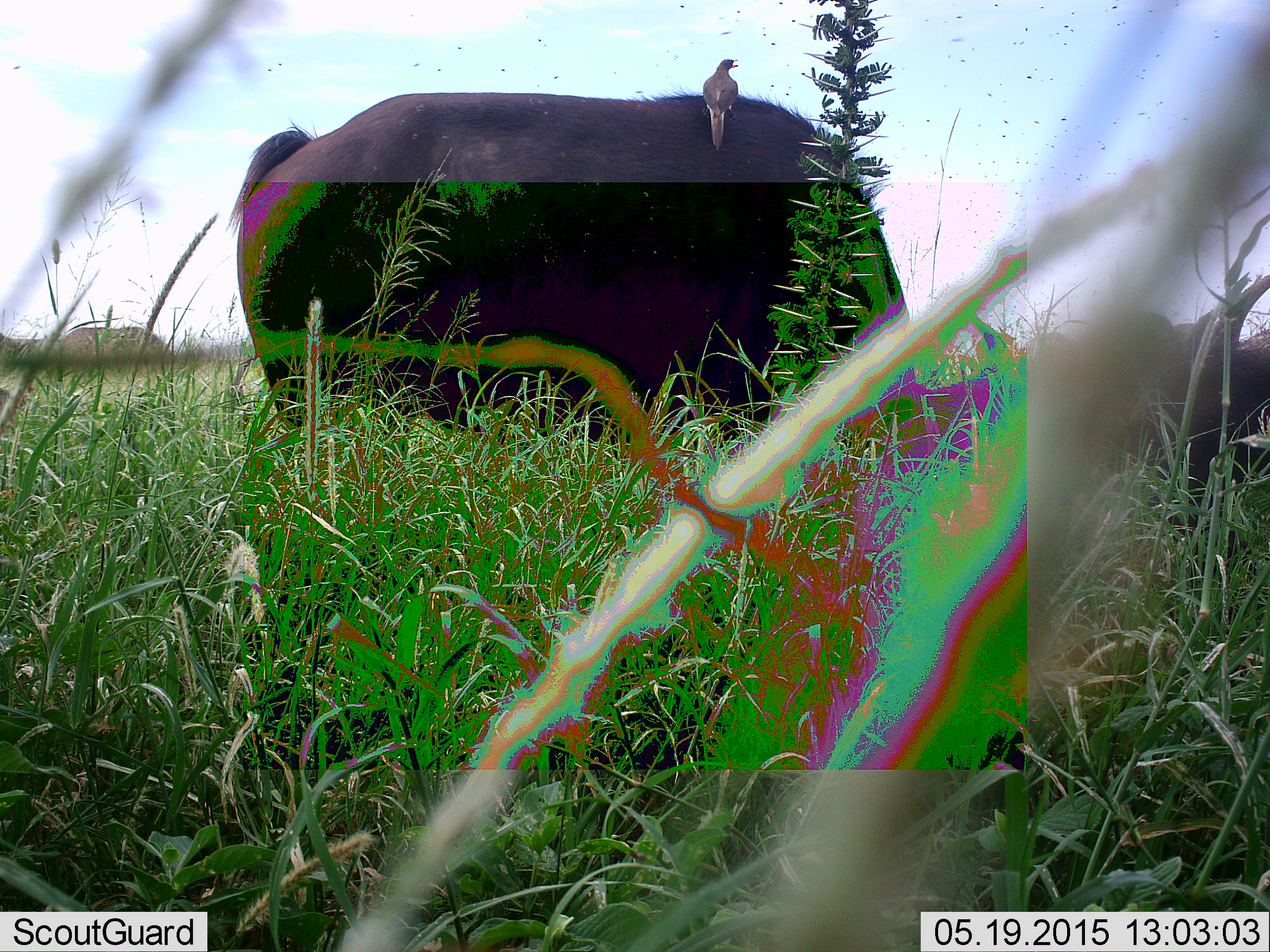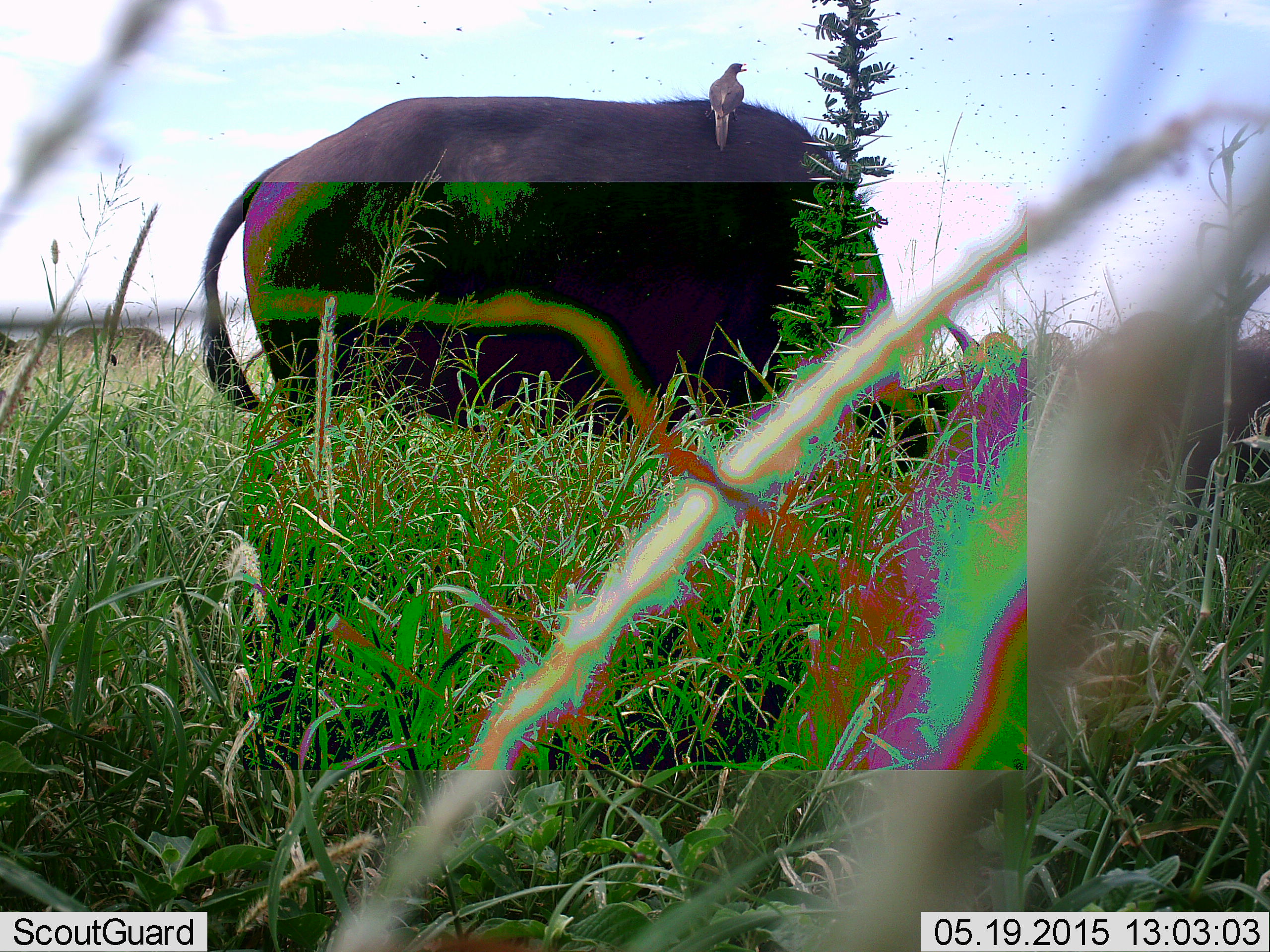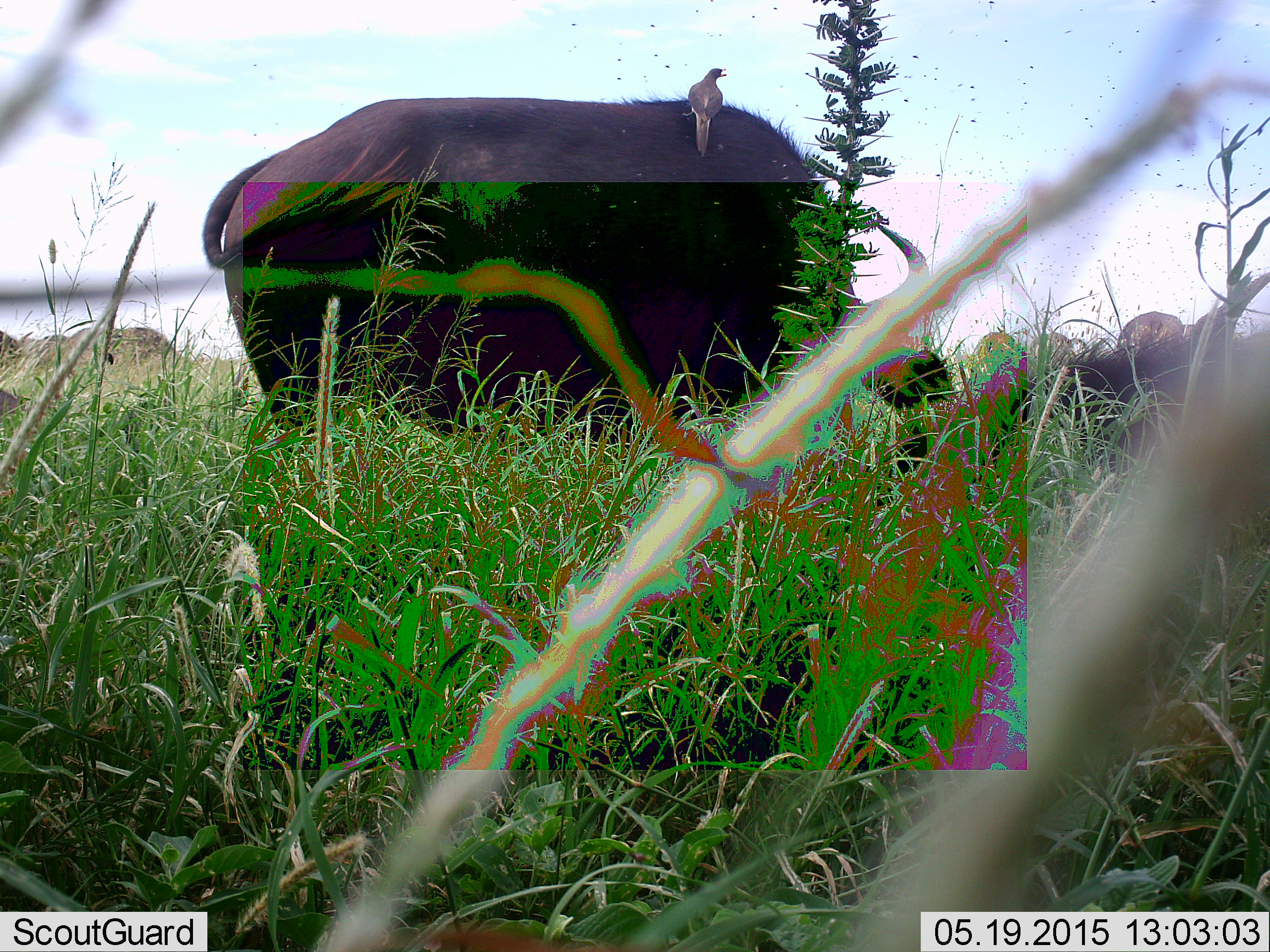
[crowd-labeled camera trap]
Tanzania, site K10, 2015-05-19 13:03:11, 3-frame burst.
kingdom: Animalia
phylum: Chordata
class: Mammalia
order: Artiodactyla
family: Bovidae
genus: Syncerus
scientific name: Syncerus caffer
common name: cape buffalo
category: buffalo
Buffalo (cape buffalo) (Syncerus caffer), count 2. Behavior (volunteer vote fractions): standing 33%, resting 22%, moving 0%, interacting 0%. Young present (vote fraction): 0%. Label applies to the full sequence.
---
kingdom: Animalia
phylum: Chordata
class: Aves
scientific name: Aves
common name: bird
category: otherbird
Otherbird (bird) (Aves), count 1. Behavior (volunteer vote fractions): standing 38%, resting 46%, moving 0%, interacting 23%. Young present (vote fraction): 0%. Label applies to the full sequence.